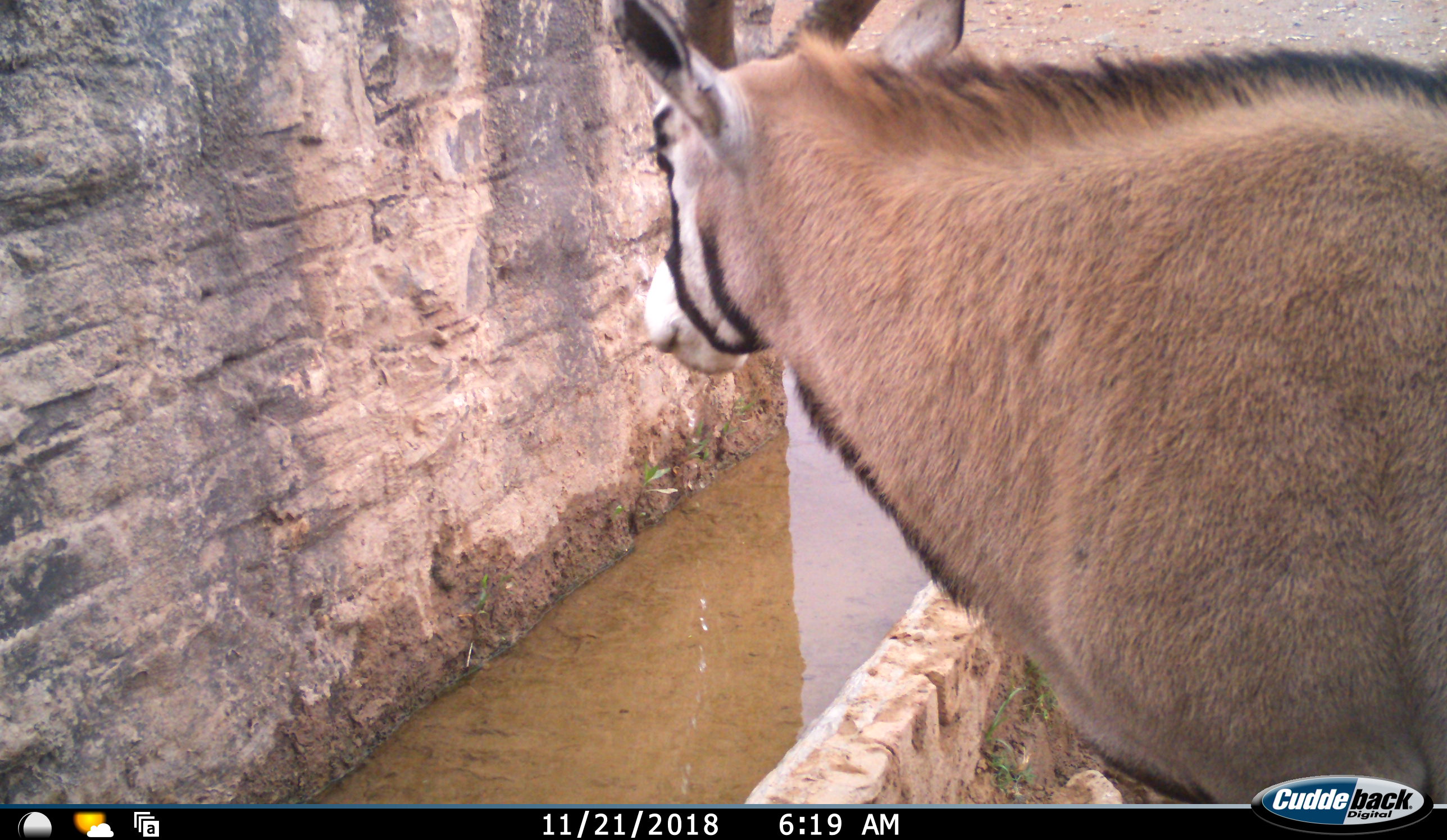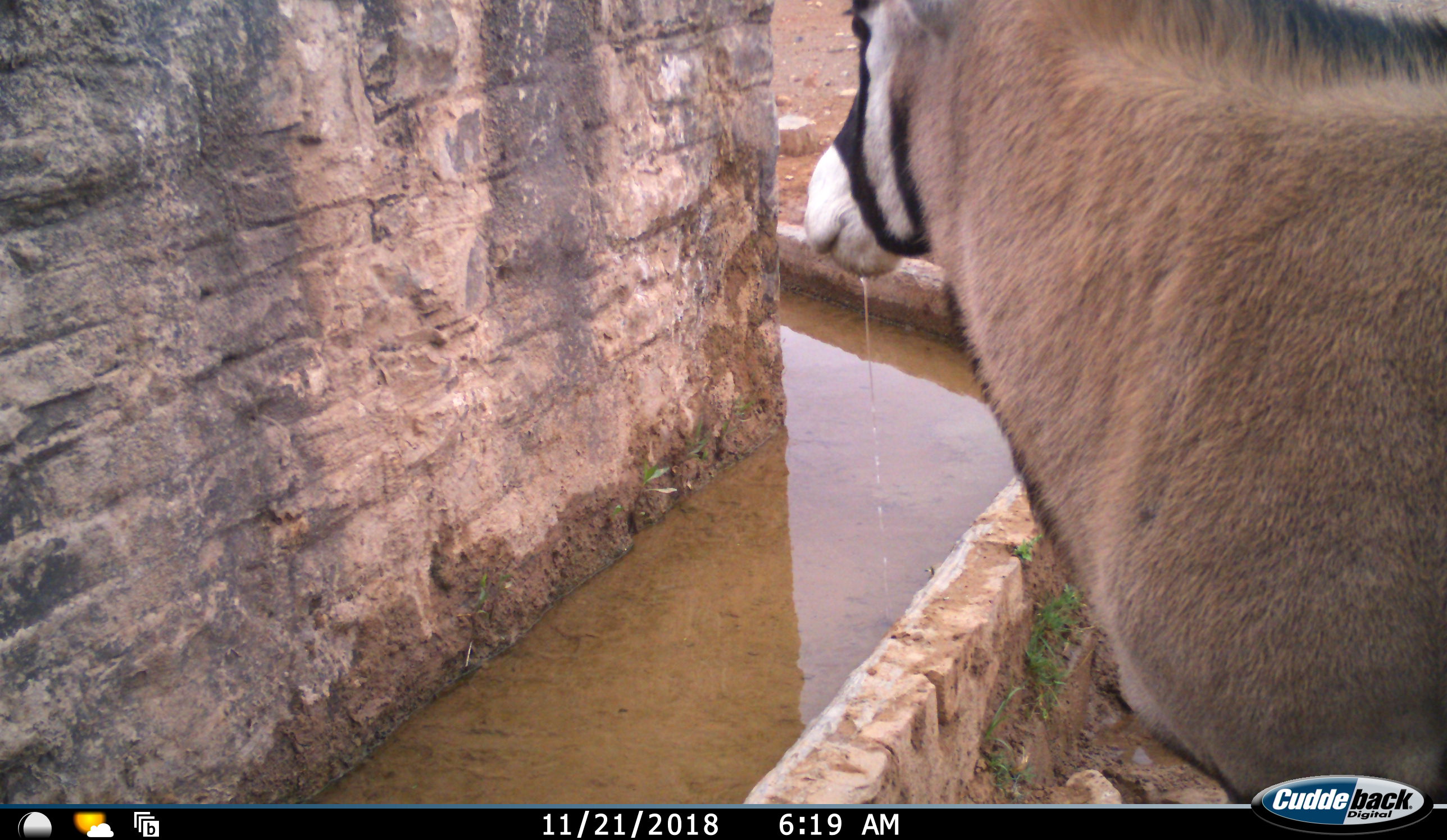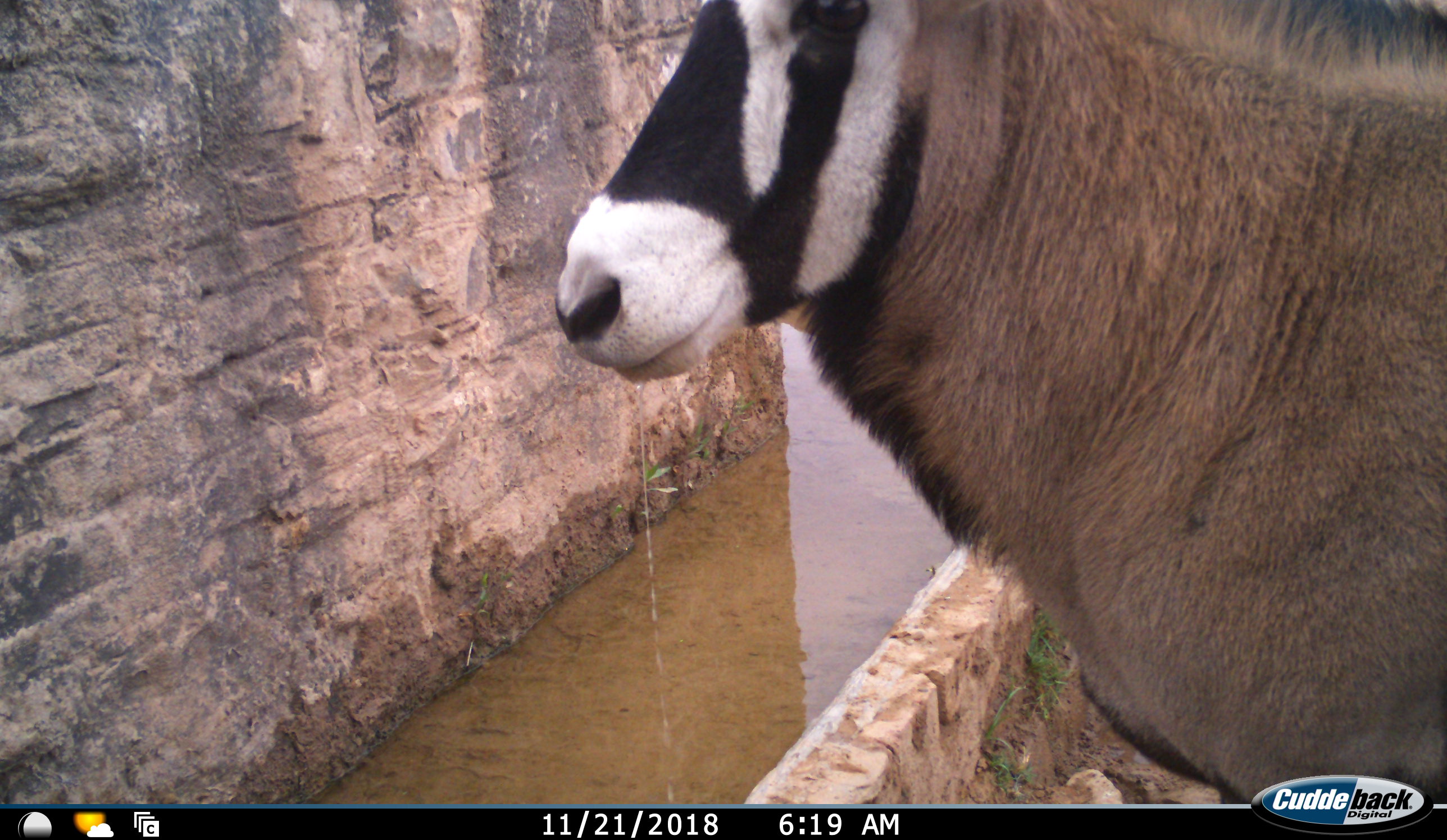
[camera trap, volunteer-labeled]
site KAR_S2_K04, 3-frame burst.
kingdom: Animalia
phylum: Chordata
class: Mammalia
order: Artiodactyla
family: Bovidae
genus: Oryx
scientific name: Oryx gazella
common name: gemsbok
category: oryx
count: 1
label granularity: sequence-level